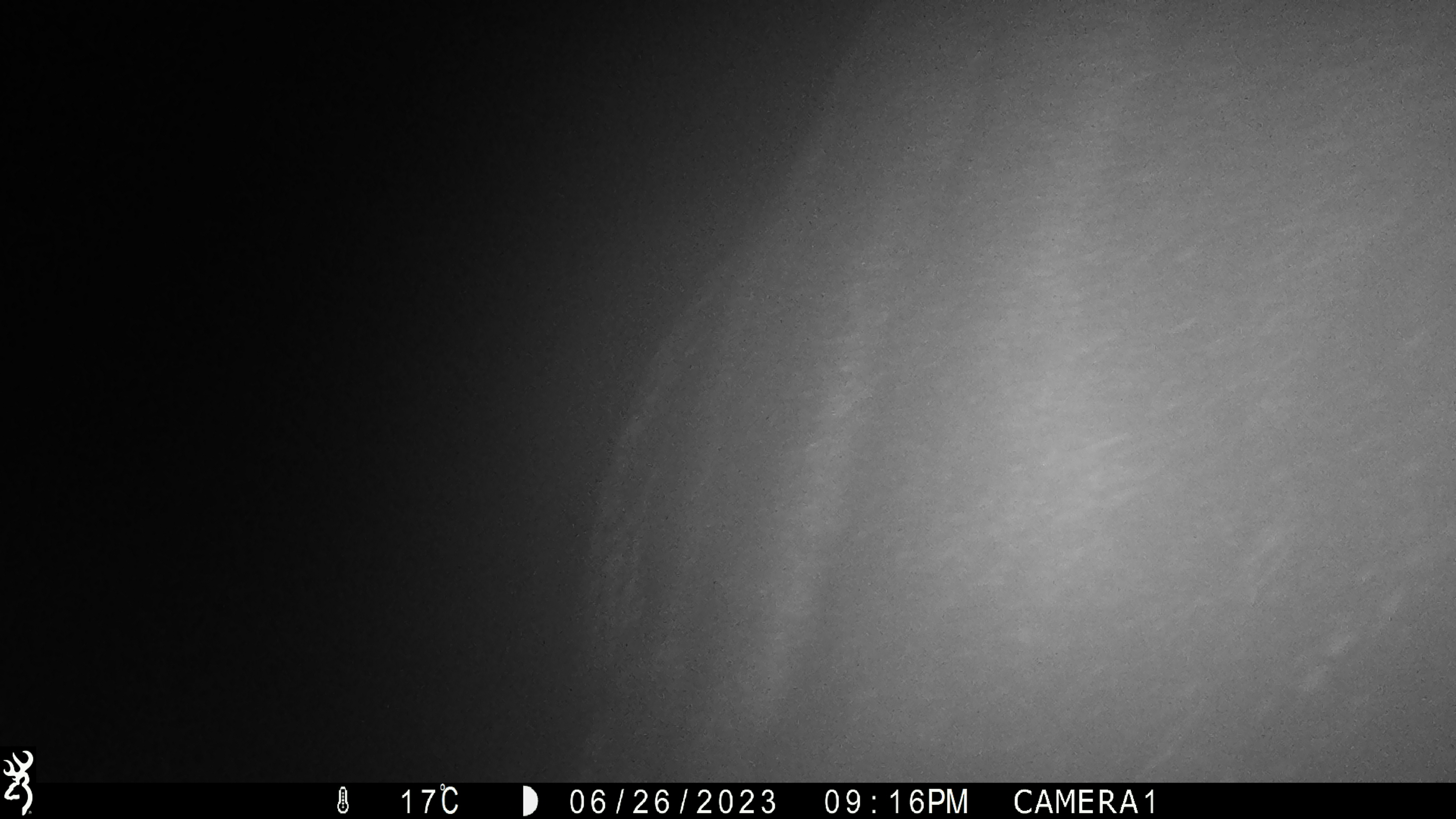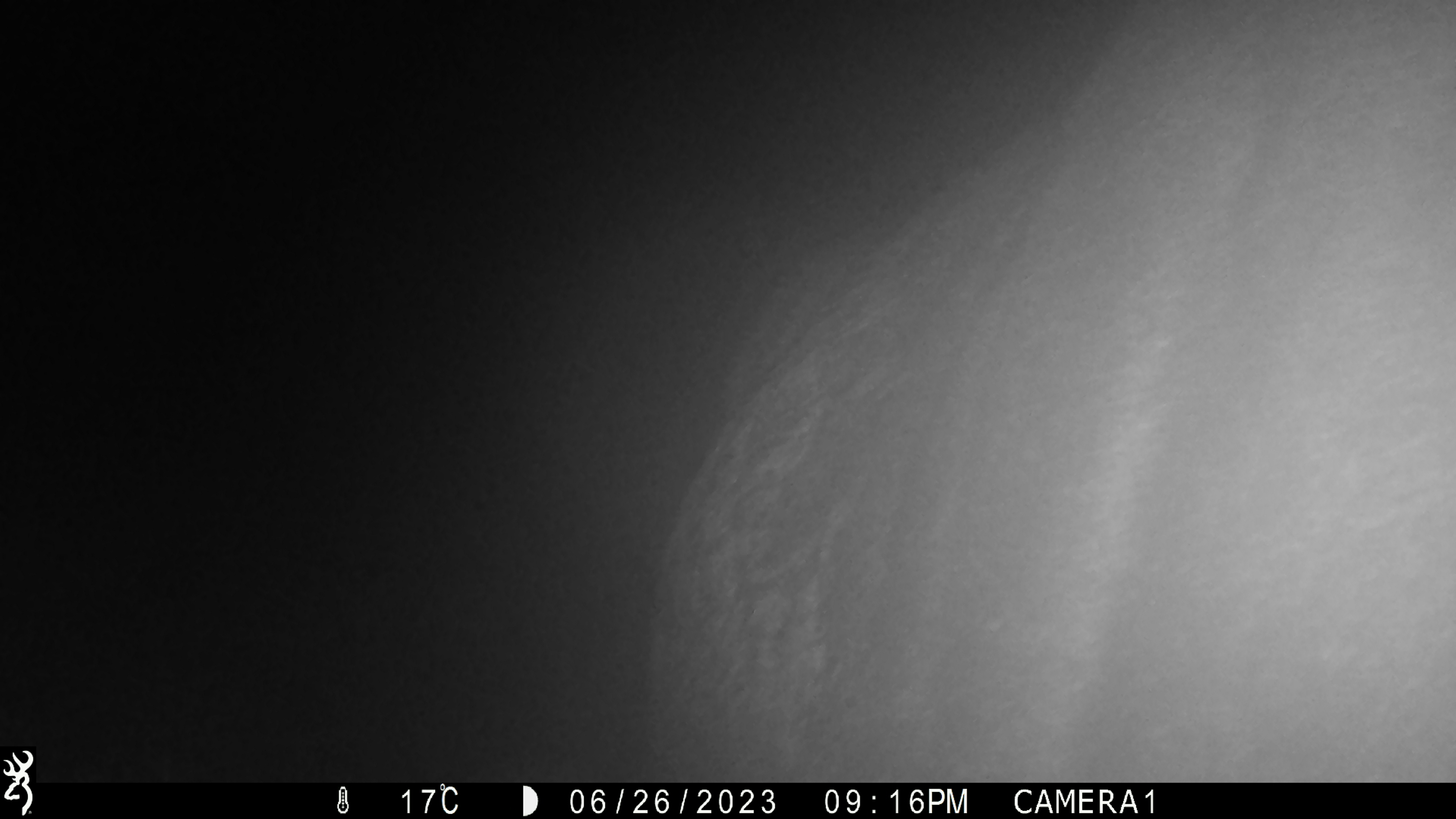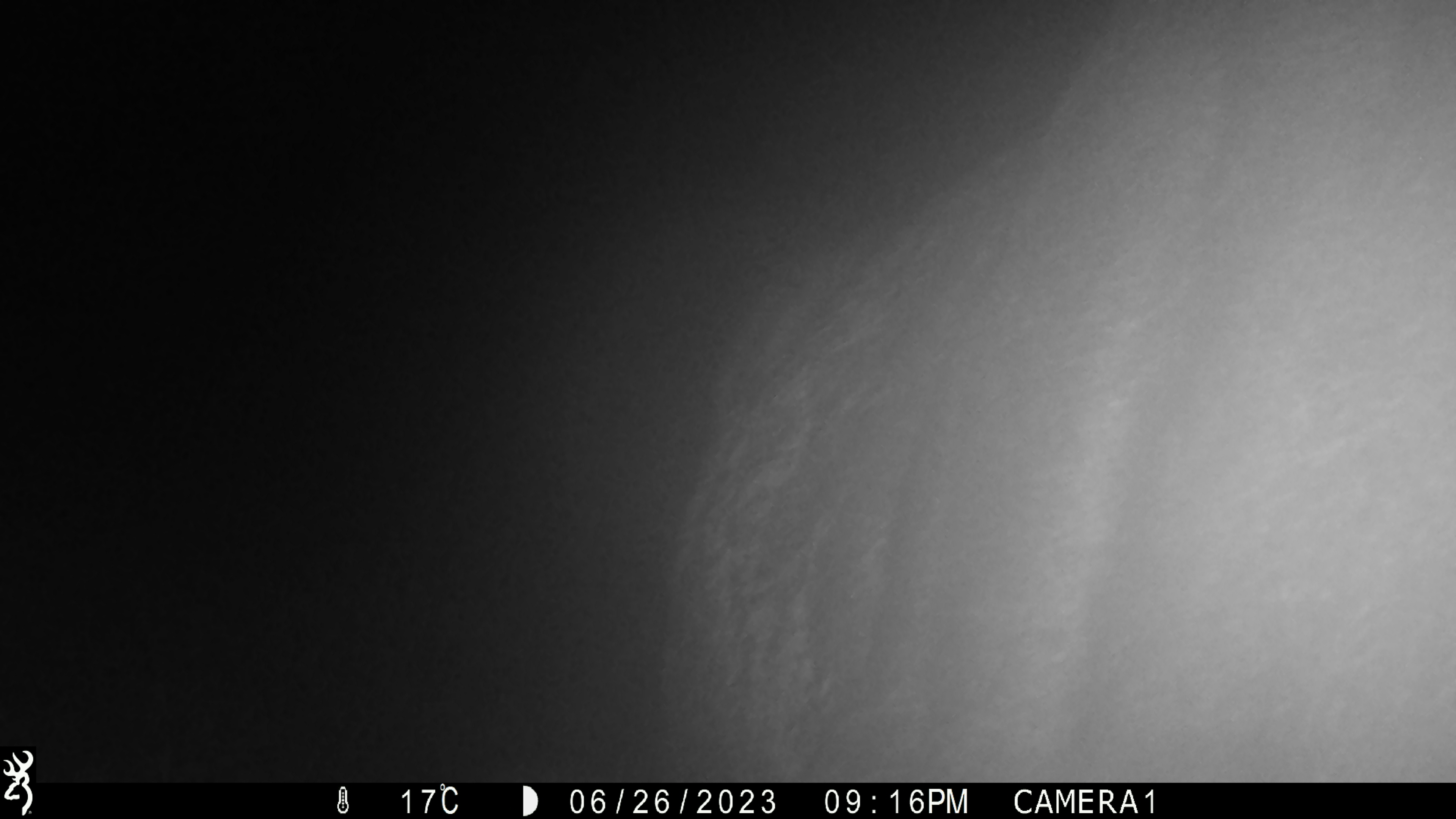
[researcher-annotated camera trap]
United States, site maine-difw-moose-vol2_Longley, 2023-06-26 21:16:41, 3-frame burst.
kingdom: Animalia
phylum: Chordata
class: Mammalia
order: Artiodactyla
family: Cervidae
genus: Alces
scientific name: Alces alces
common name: moose